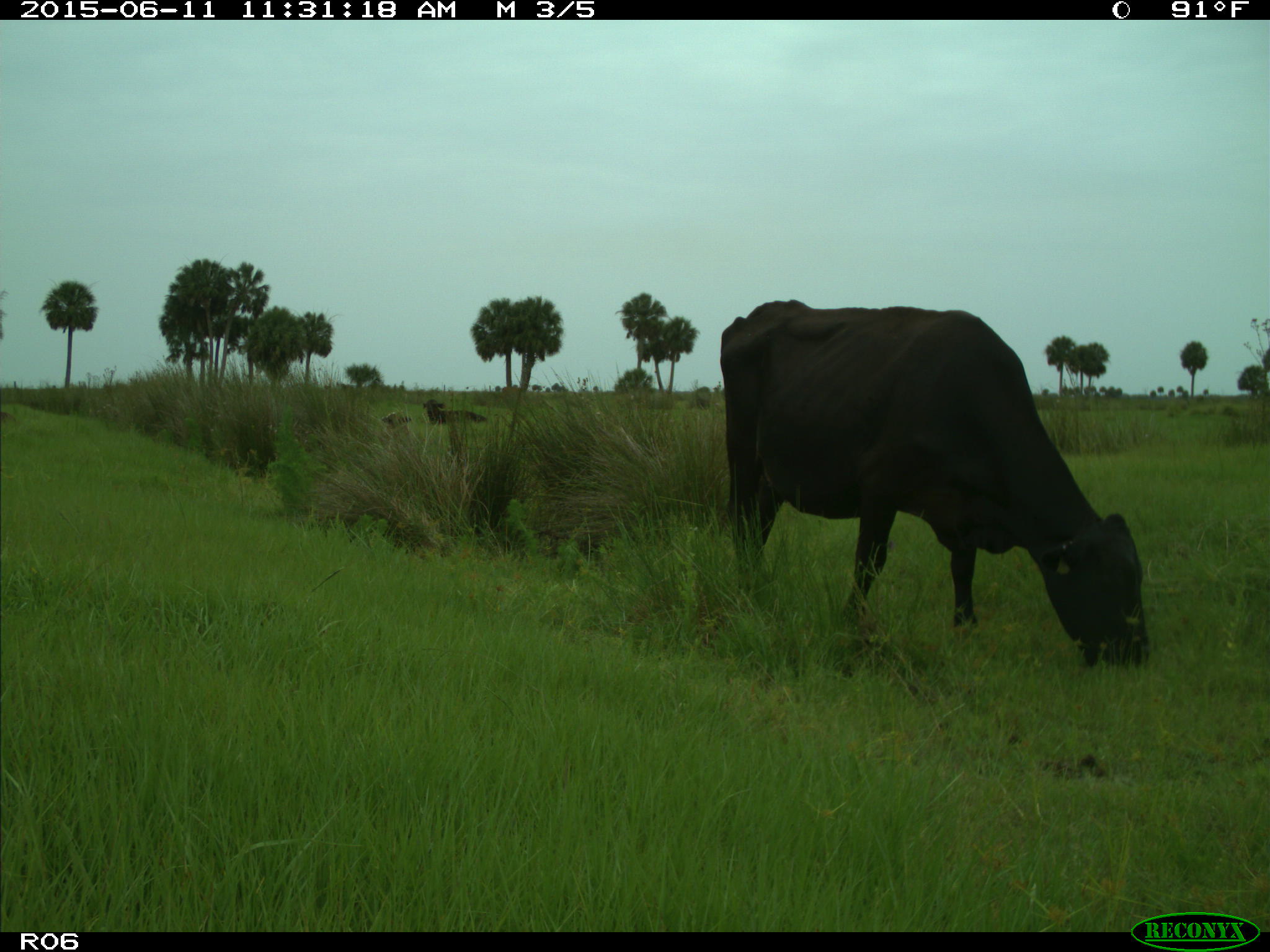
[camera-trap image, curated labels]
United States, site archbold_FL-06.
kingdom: Animalia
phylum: Chordata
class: Mammalia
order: Artiodactyla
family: Bovidae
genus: Bos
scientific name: Bos taurus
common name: domestic cow